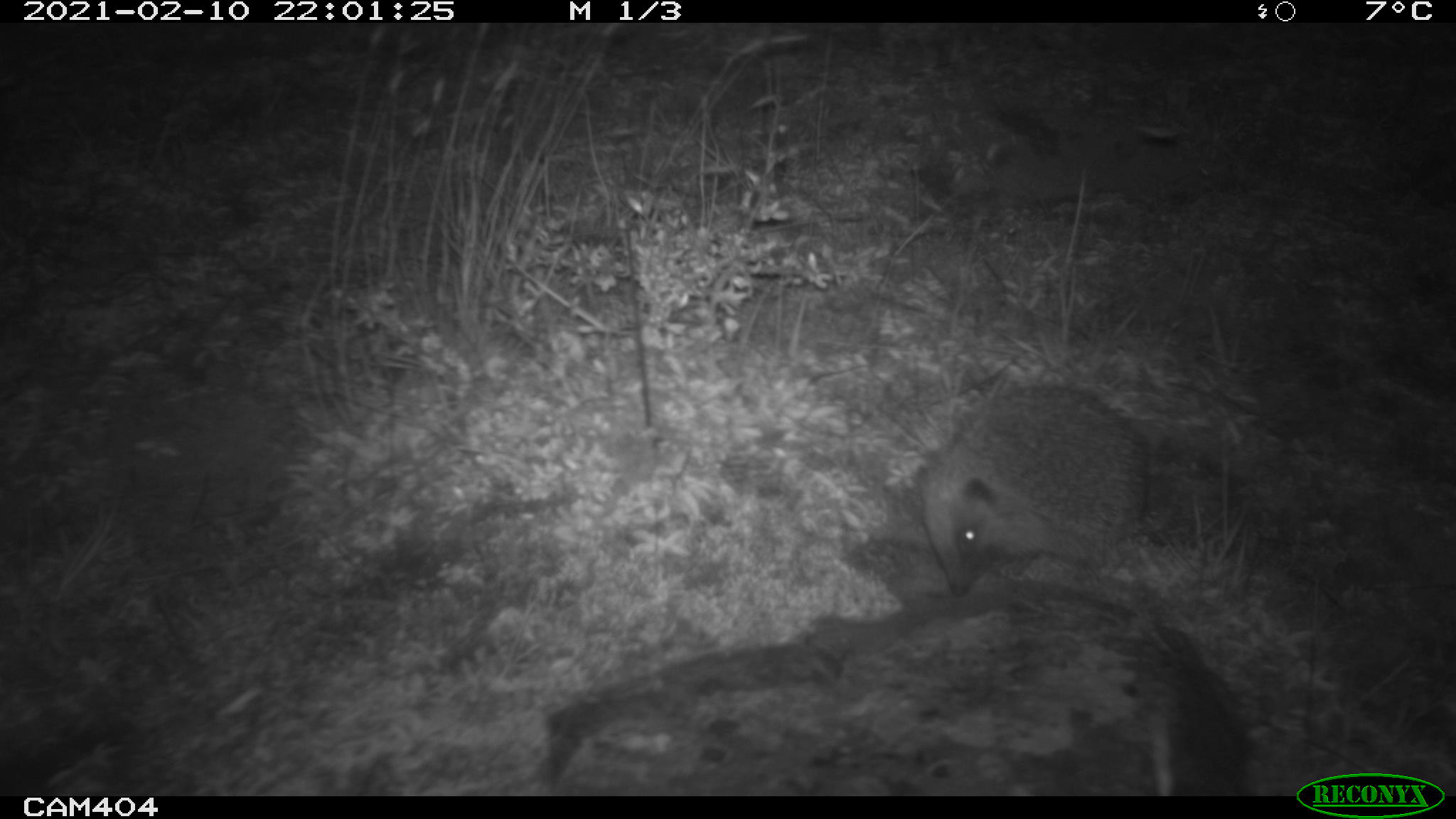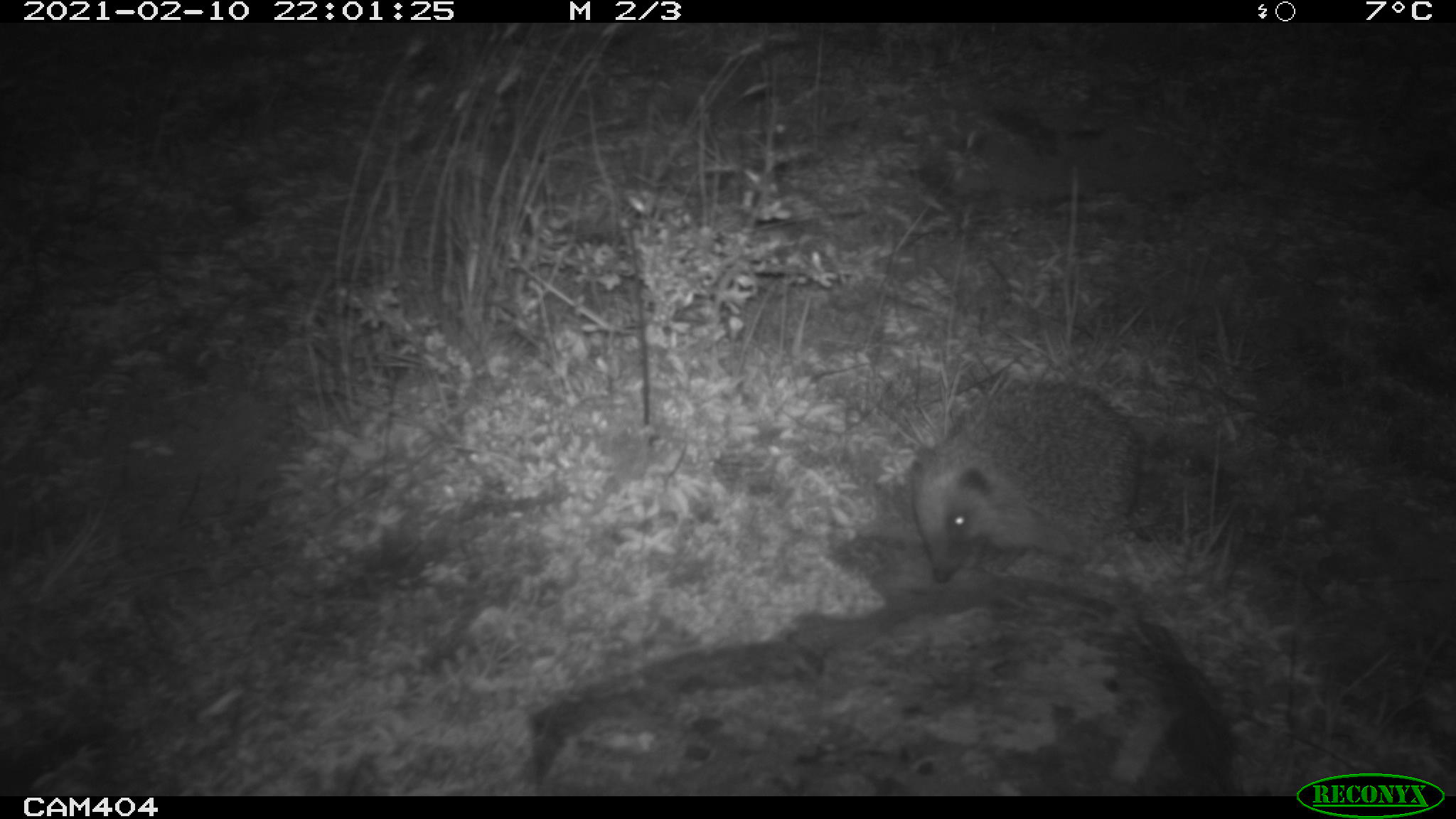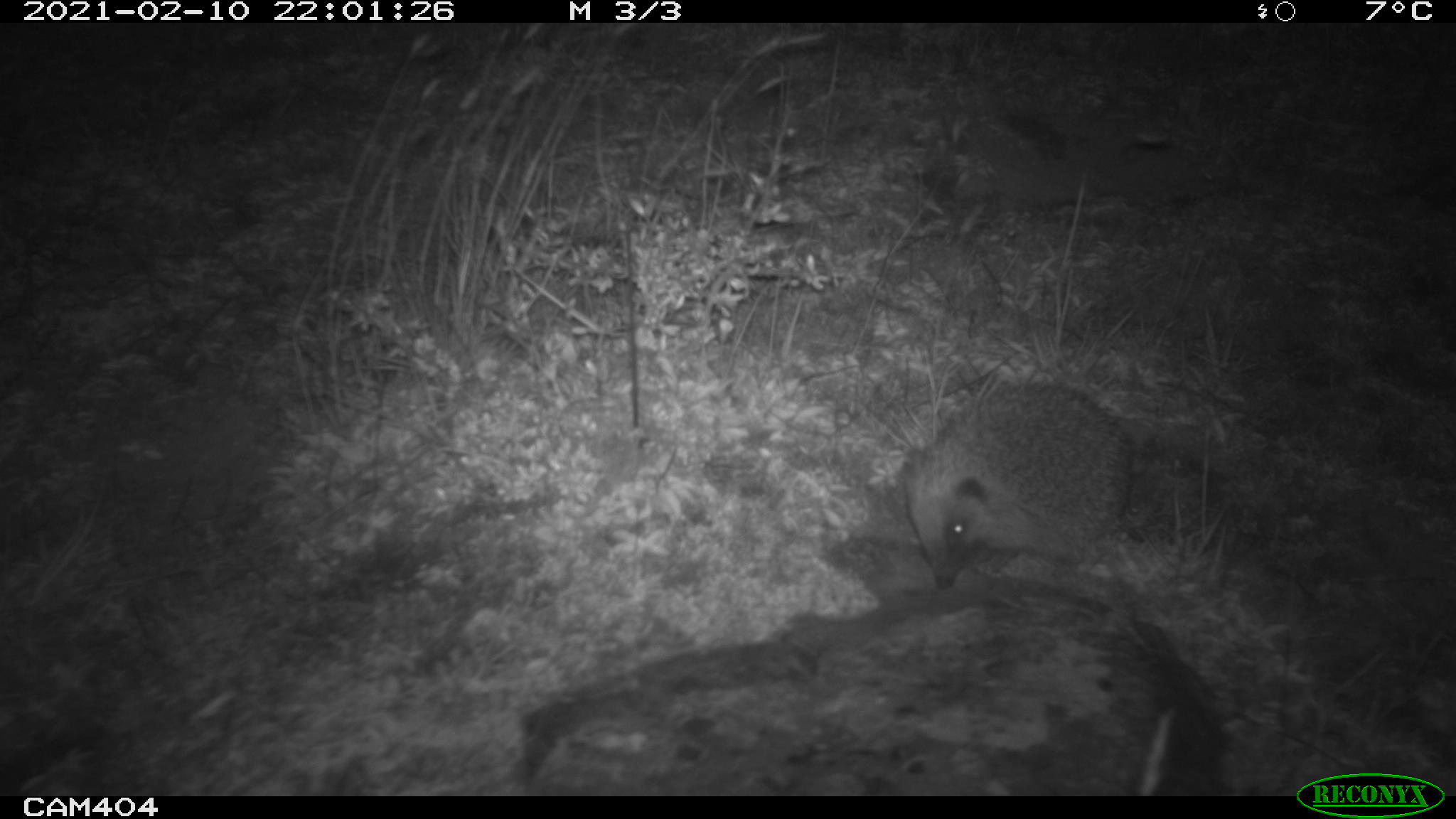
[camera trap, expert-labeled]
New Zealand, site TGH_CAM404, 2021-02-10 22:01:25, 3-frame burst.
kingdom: Animalia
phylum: Chordata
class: Mammalia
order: Eulipotyphla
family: Erinaceidae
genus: Erinaceus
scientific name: Erinaceus europaeus europaeus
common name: european hedgehog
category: hedgehog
Hedgehog (european hedgehog) (Erinaceus europaeus europaeus).